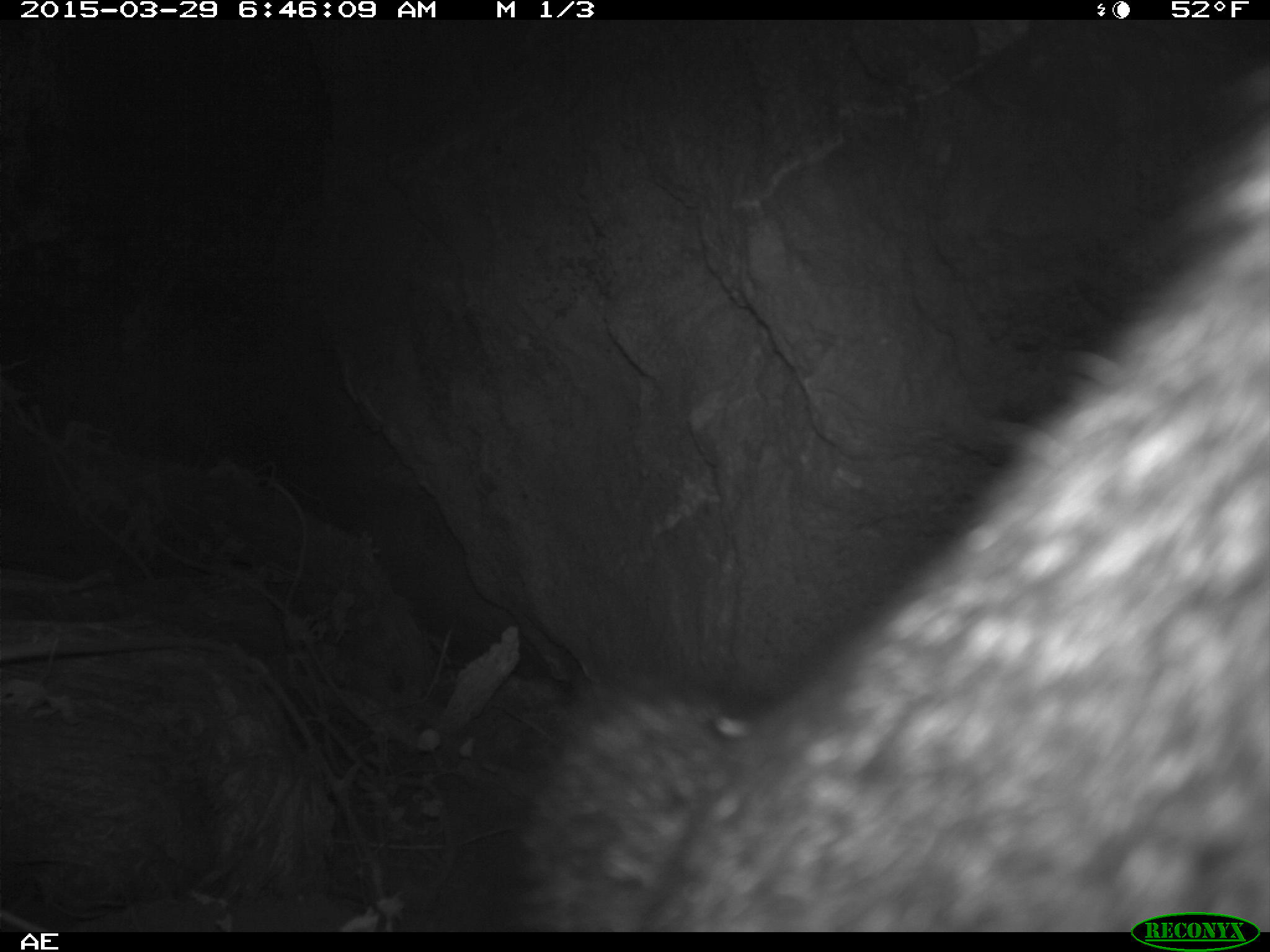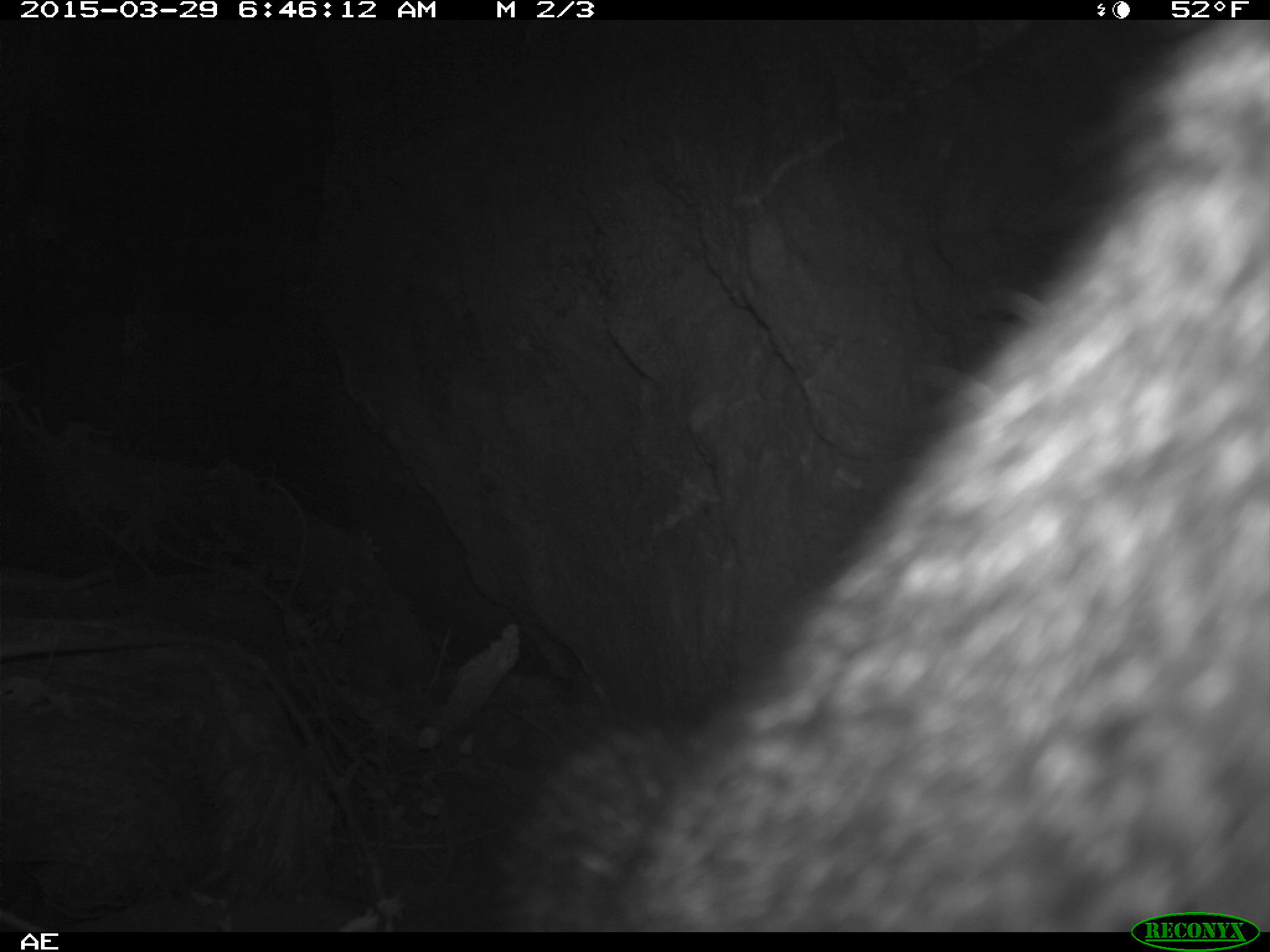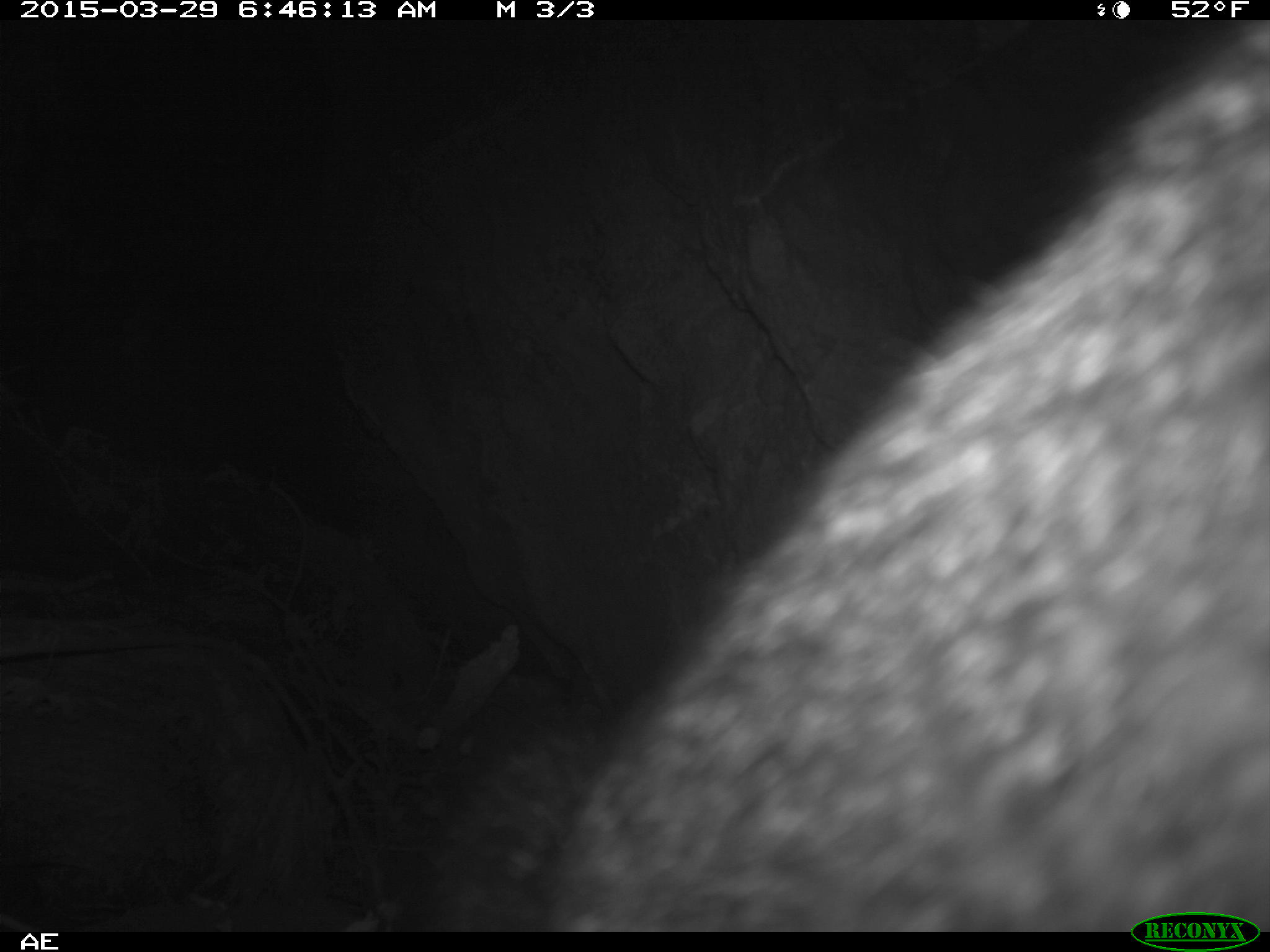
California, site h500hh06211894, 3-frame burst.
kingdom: Animalia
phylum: Chordata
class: Mammalia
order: Carnivora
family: Canidae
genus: Urocyon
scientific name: Urocyon littoralis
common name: island fox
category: fox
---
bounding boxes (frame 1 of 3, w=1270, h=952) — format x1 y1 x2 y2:
fox: 515 64 1269 927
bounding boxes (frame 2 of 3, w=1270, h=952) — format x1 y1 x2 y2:
fox: 494 22 1269 932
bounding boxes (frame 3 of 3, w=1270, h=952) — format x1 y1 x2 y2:
fox: 424 19 1269 930